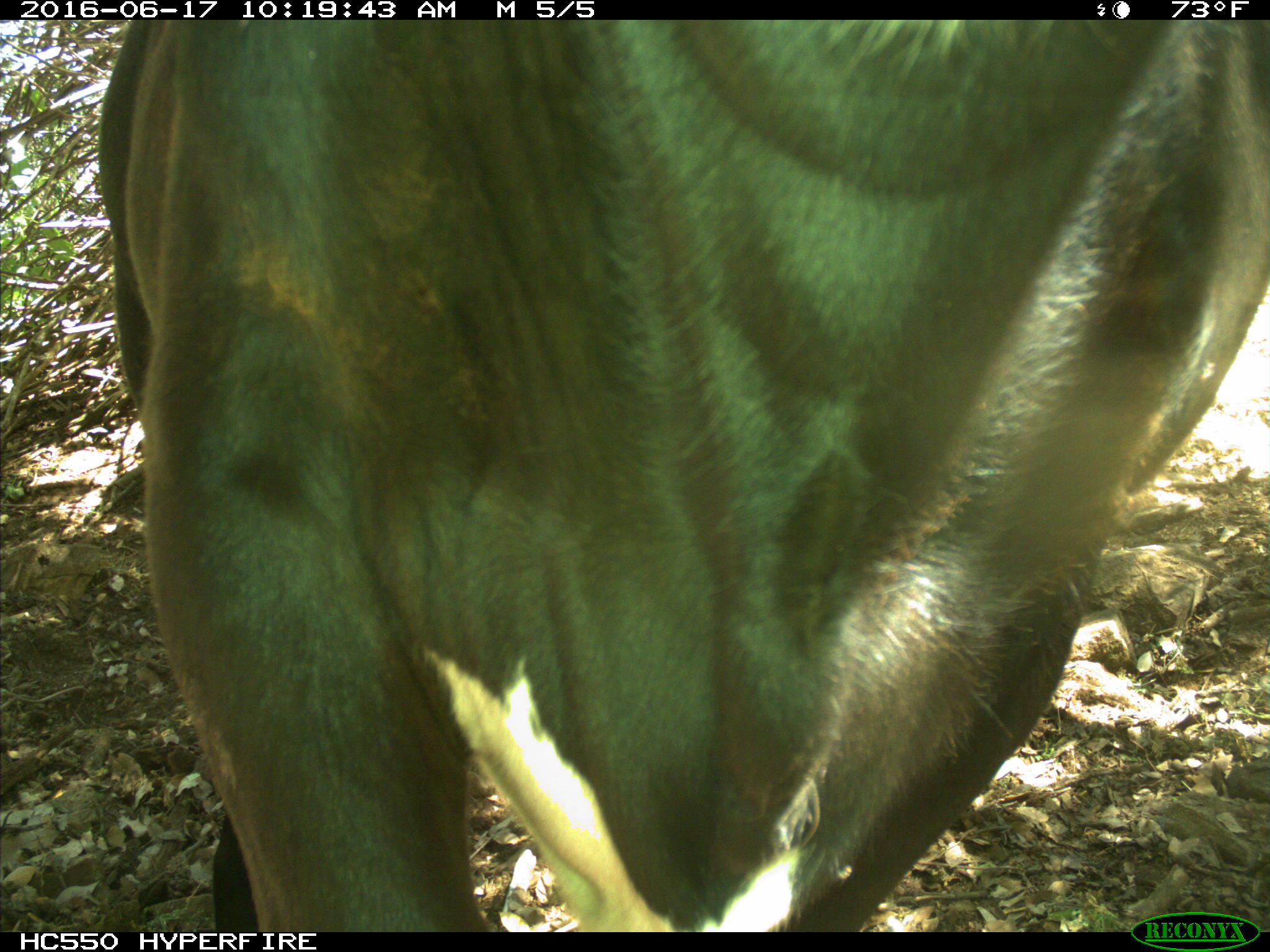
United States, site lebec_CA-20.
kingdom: Animalia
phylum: Chordata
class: Mammalia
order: Artiodactyla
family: Bovidae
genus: Bos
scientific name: Bos taurus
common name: domestic cow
Bos taurus (domestic cow).